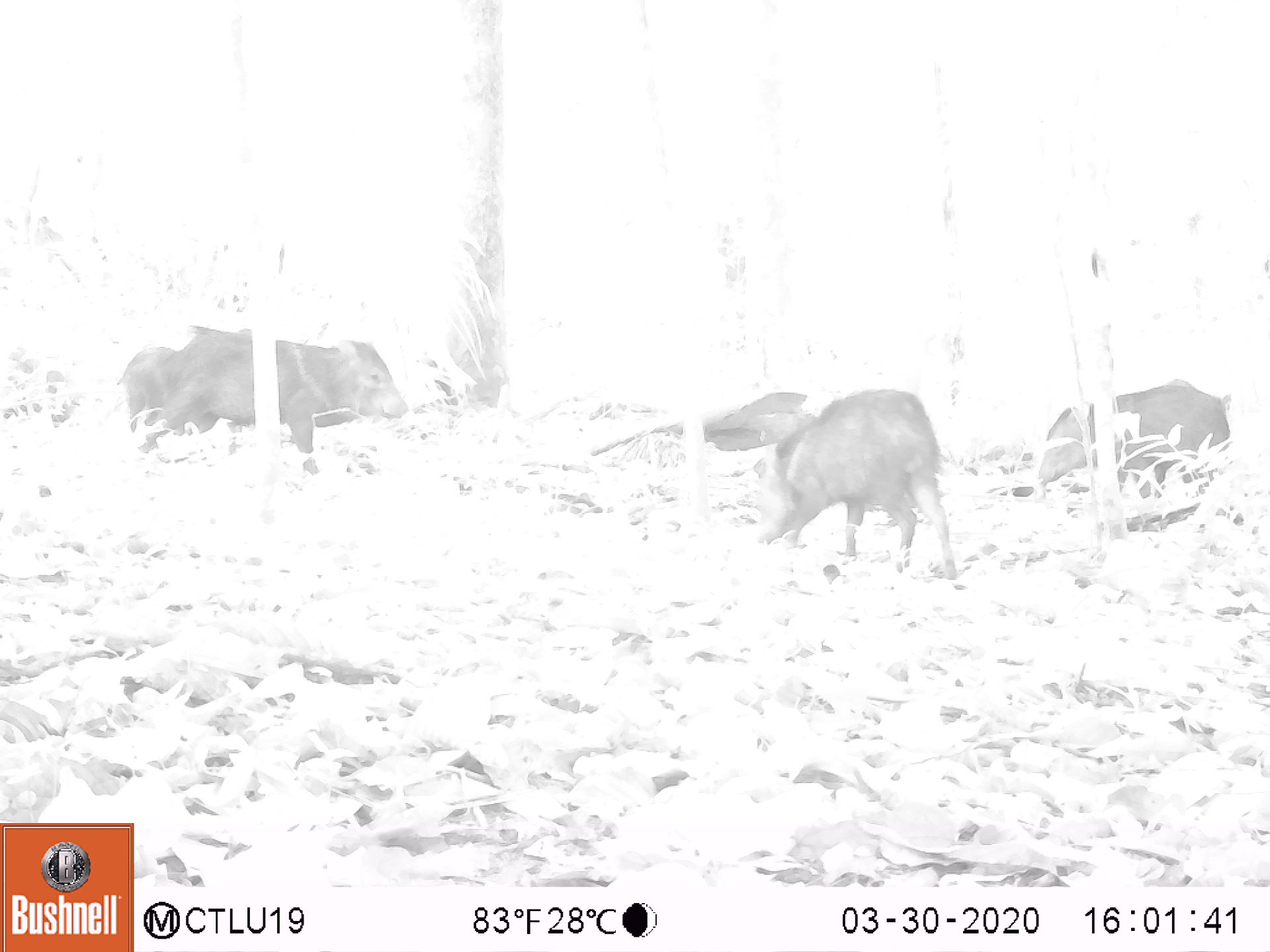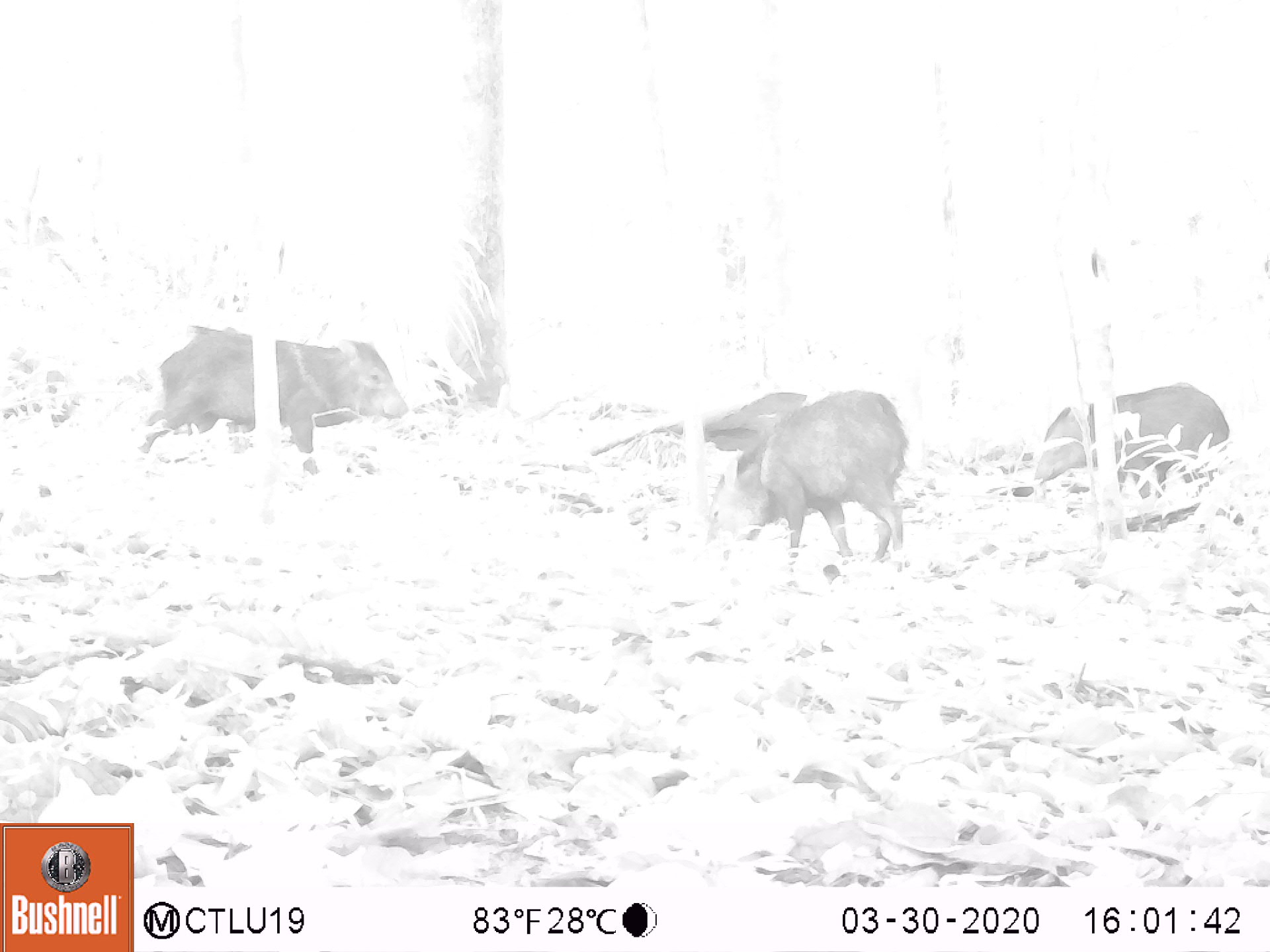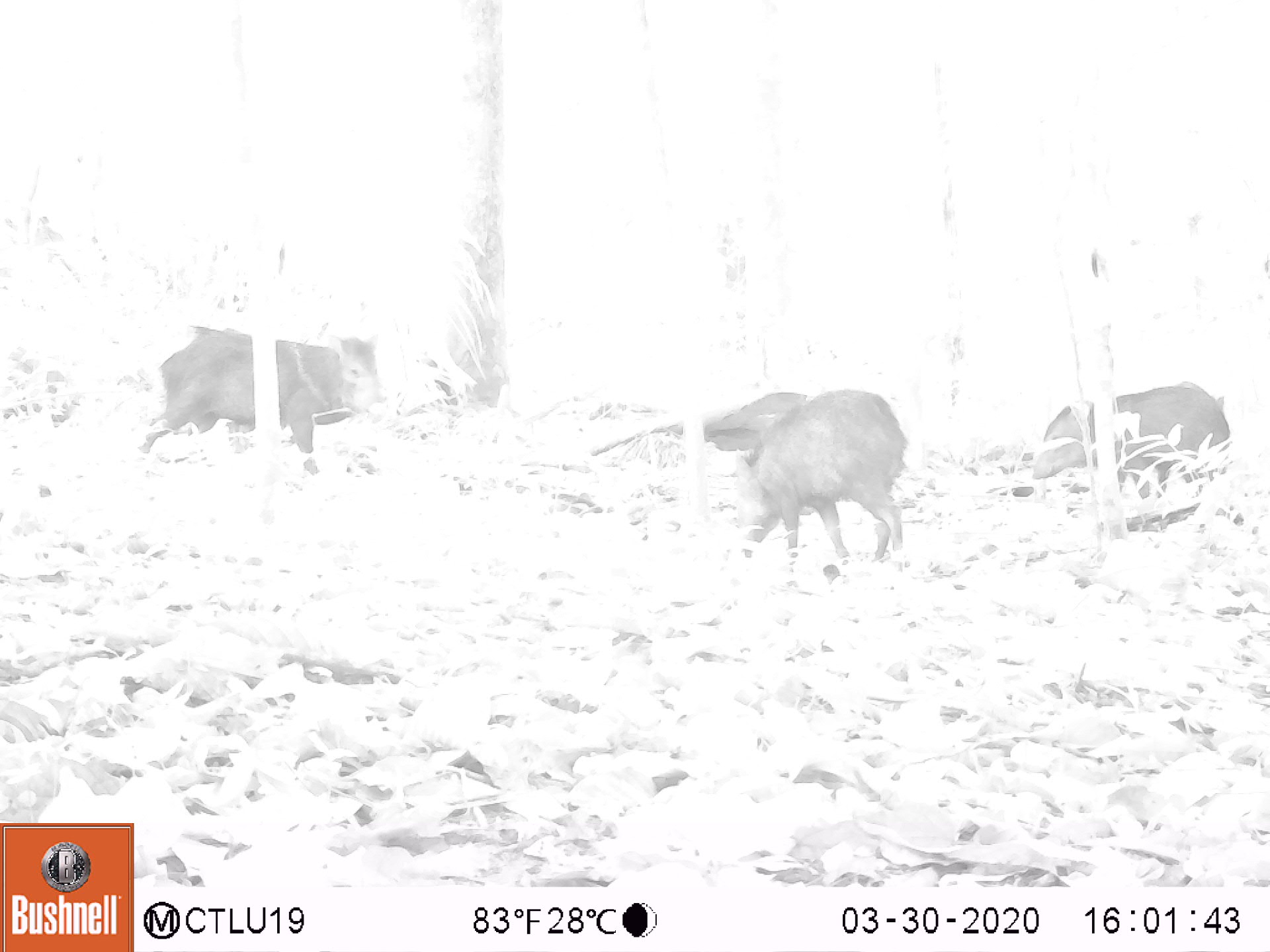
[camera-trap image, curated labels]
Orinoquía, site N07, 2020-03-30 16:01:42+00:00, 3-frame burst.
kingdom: Animalia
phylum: Chordata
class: Mammalia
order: Artiodactyla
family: Tayassuidae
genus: Pecari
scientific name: Pecari tajacu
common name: collared peccary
Collared peccary (Pecari tajacu).